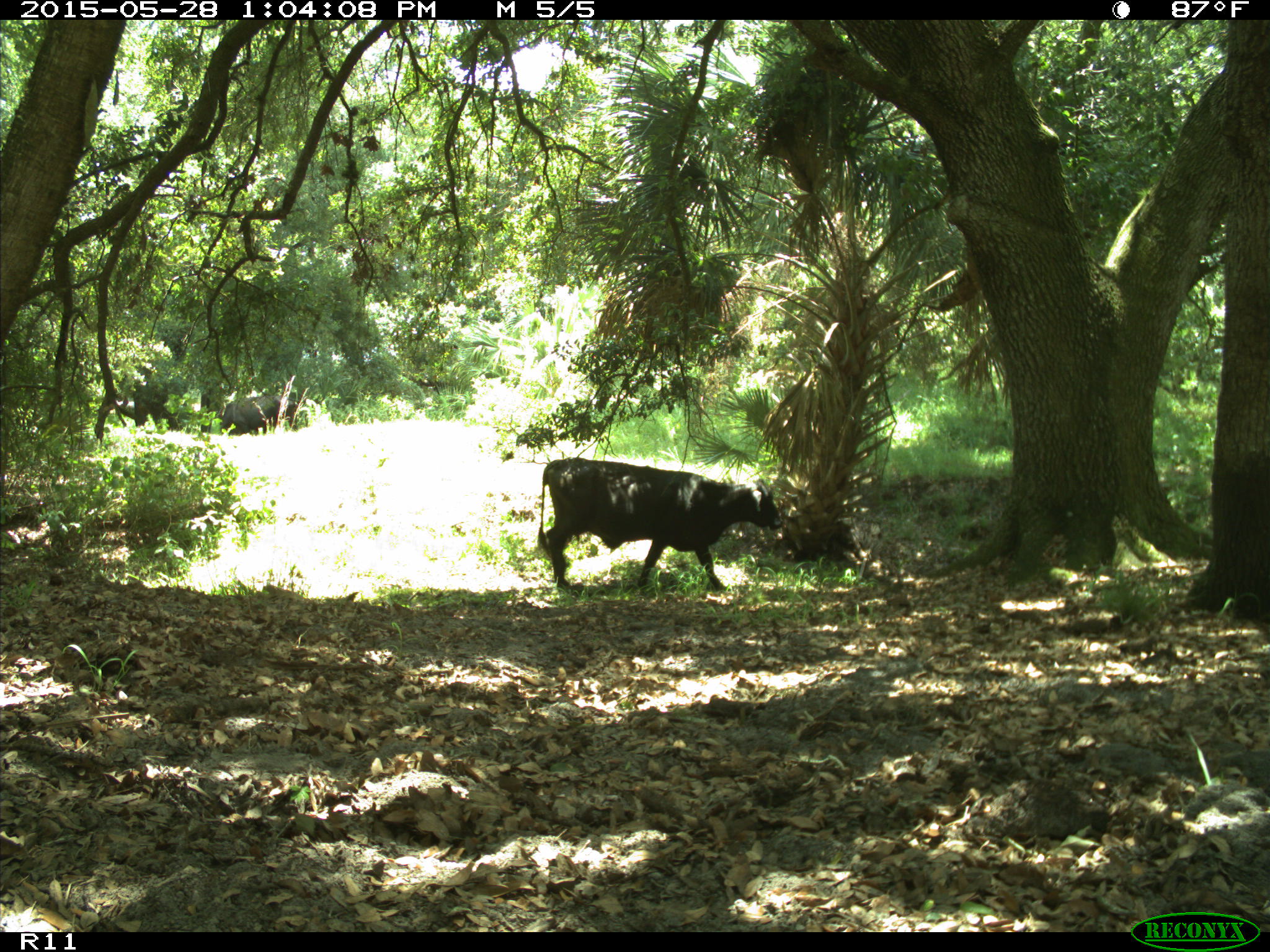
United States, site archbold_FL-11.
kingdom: Animalia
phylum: Chordata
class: Mammalia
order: Artiodactyla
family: Bovidae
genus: Bos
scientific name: Bos taurus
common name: domestic cow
Bos taurus (domestic cow).